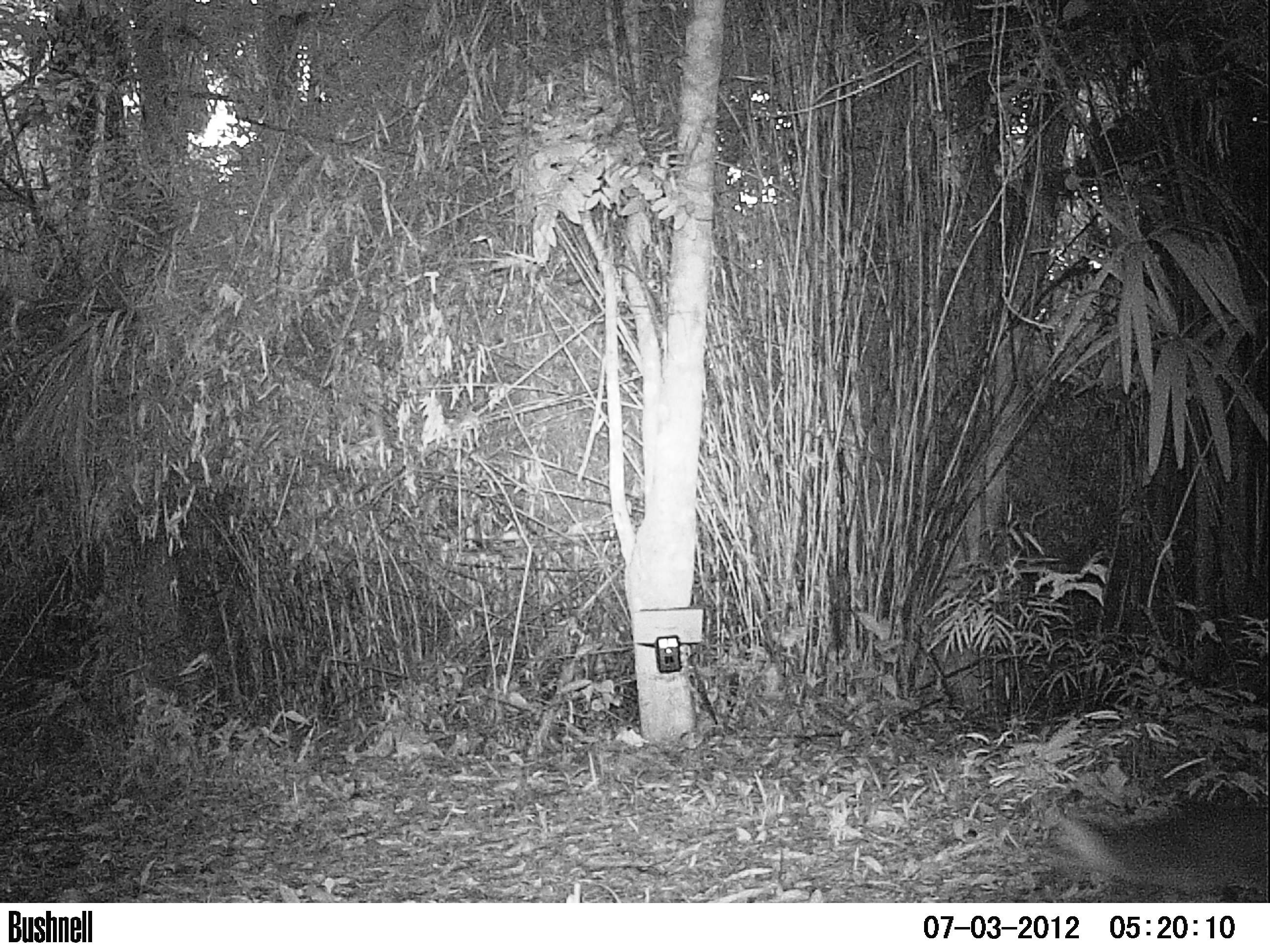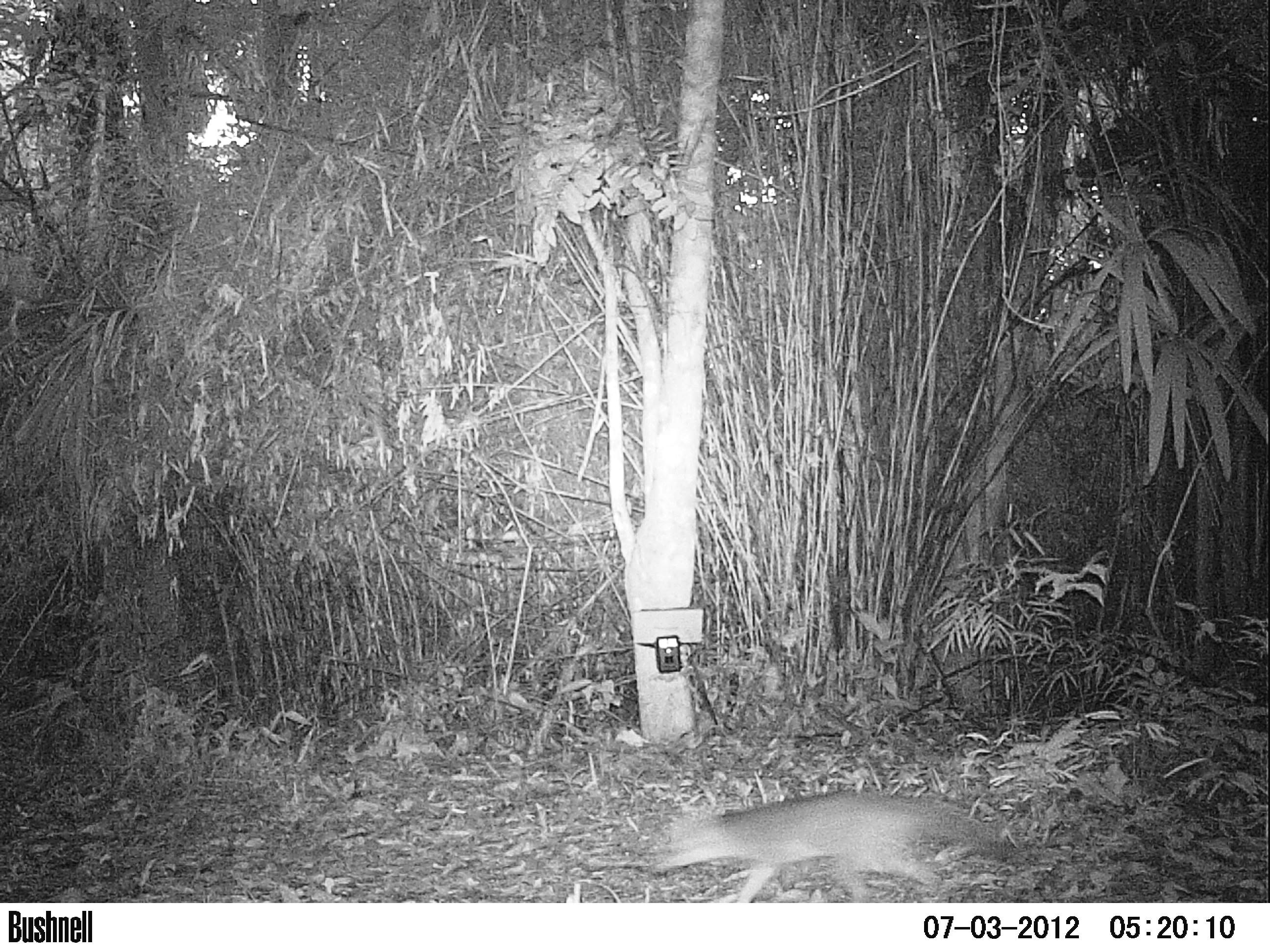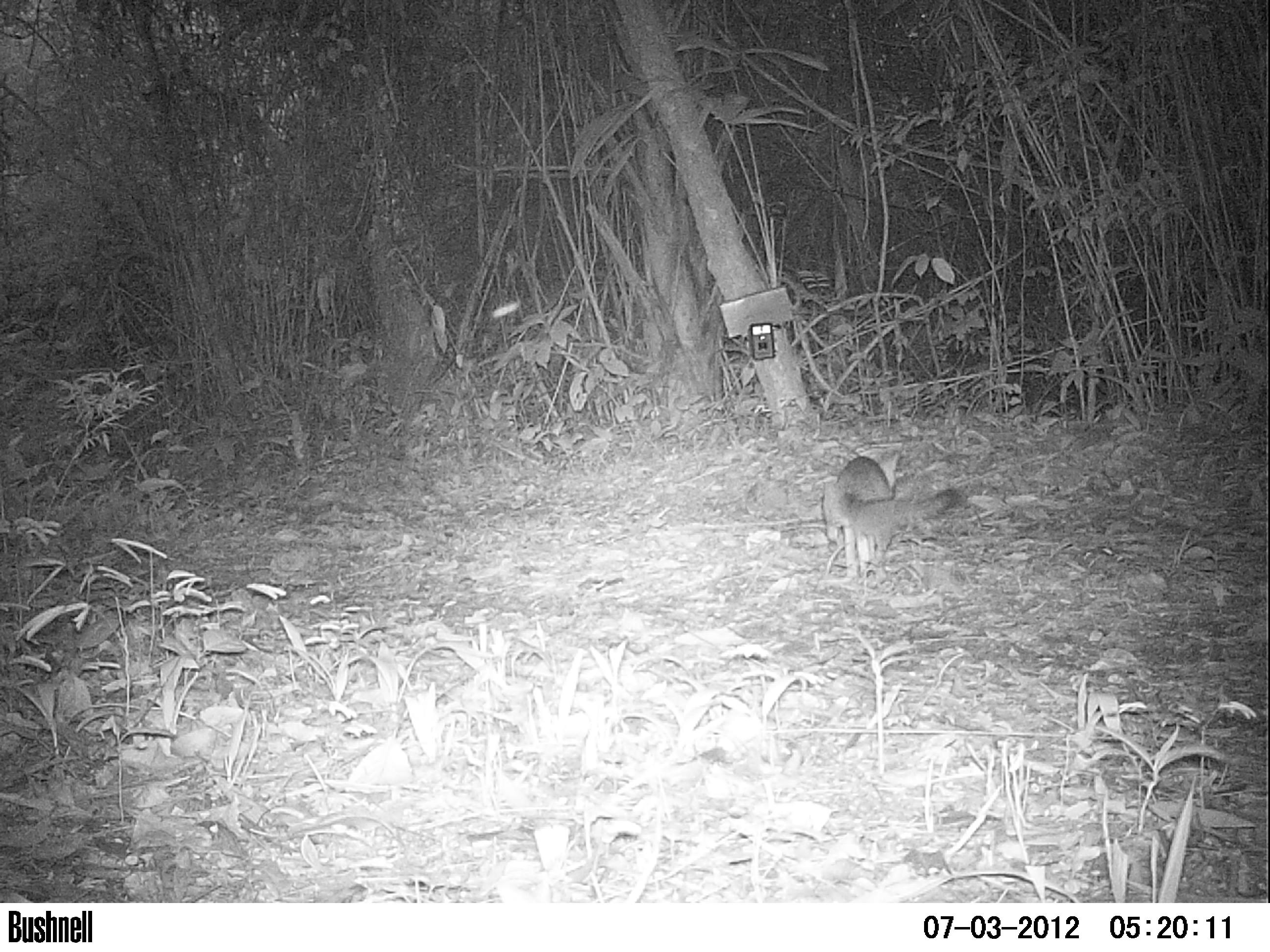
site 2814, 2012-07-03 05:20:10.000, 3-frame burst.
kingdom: Animalia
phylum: Chordata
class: Mammalia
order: Carnivora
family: Canidae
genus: Urocyon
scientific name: Urocyon cinereoargenteus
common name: gray fox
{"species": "Urocyon cinereoargenteus (gray fox)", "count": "1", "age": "adult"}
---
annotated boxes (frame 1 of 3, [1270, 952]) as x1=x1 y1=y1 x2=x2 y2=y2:
urocyon cinereoargenteus: x1=1027 y1=803 x2=1269 y2=903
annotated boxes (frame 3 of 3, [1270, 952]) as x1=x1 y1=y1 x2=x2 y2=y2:
urocyon cinereoargenteus: x1=818 y1=448 x2=966 y2=577